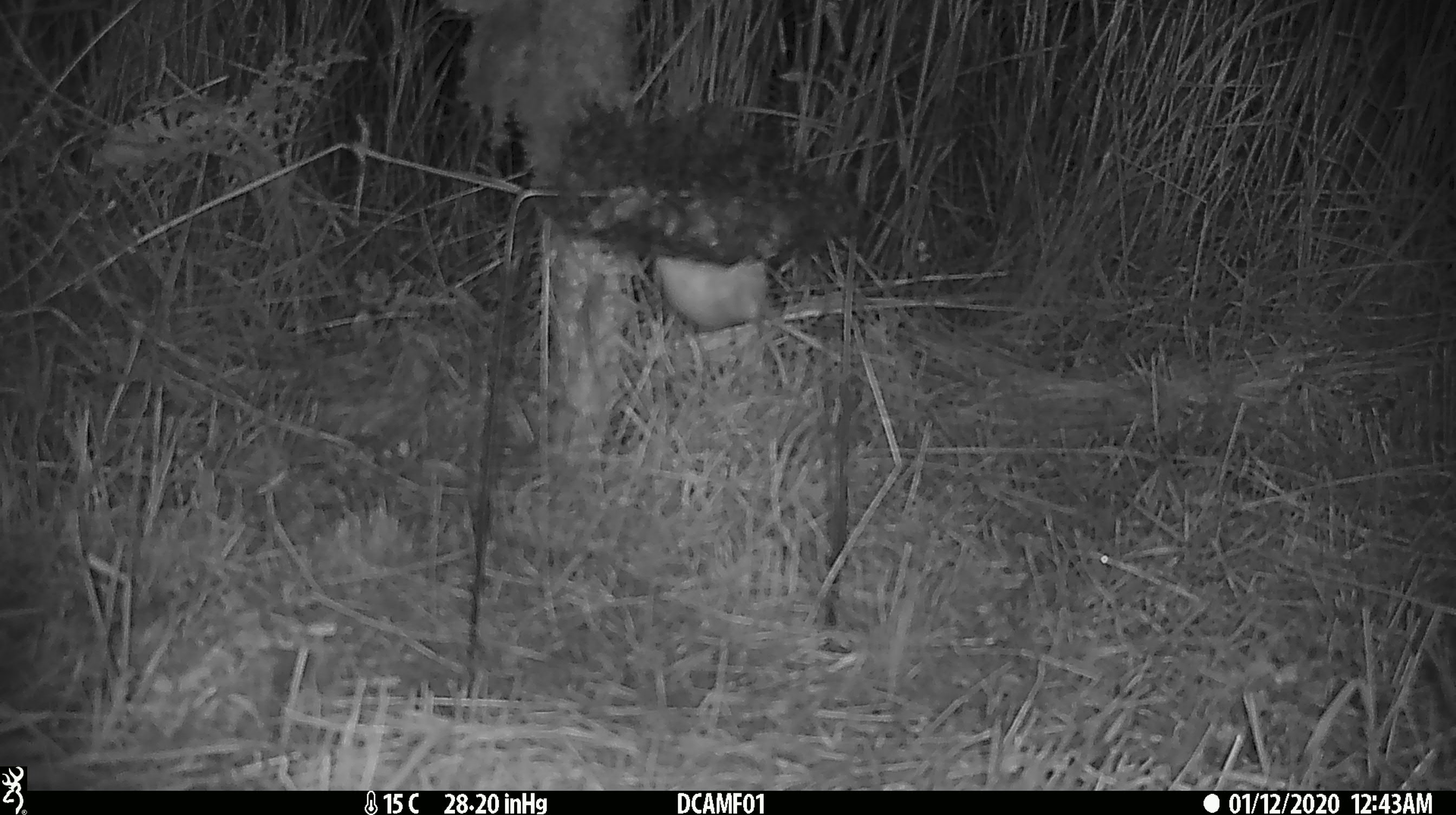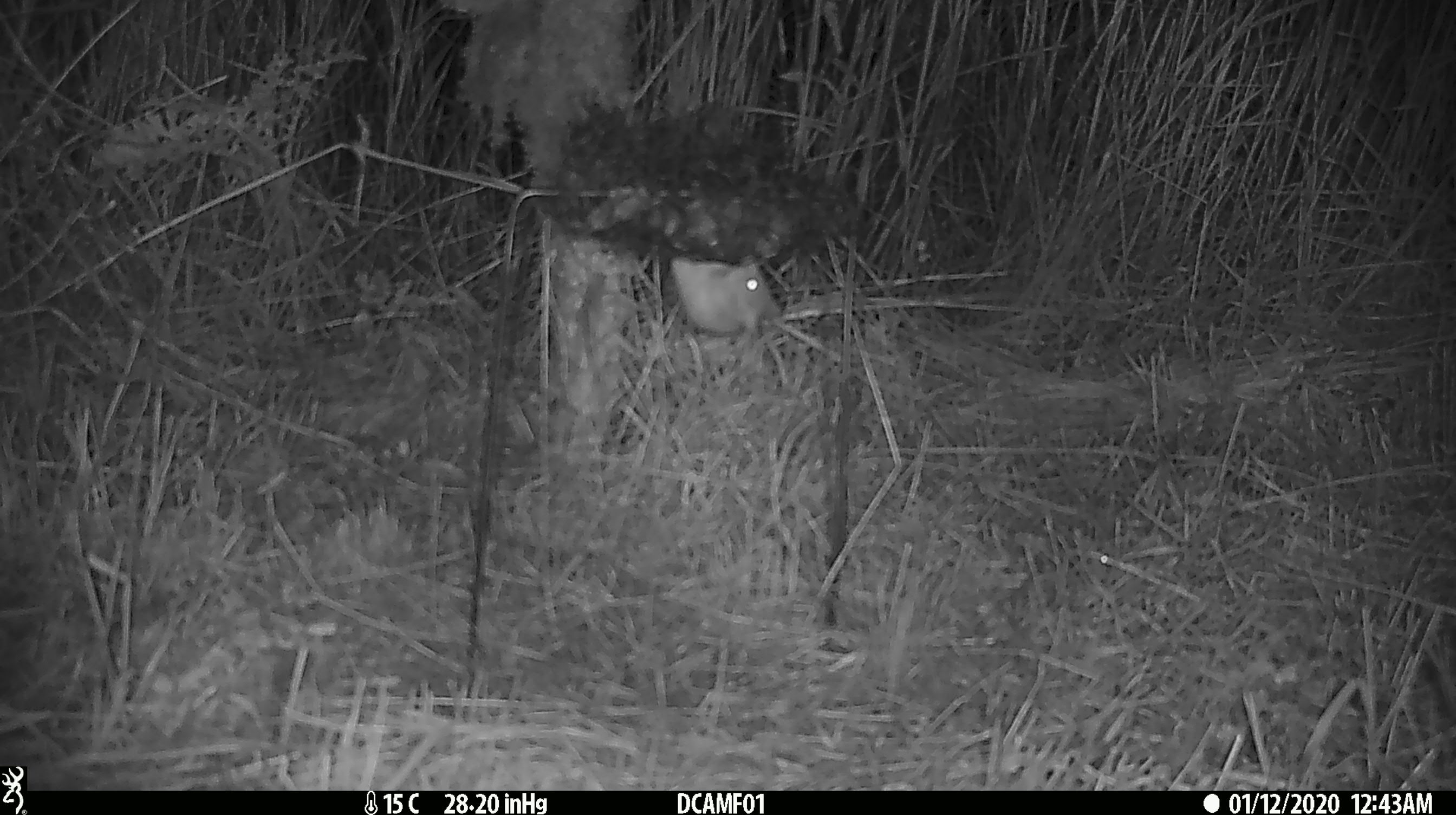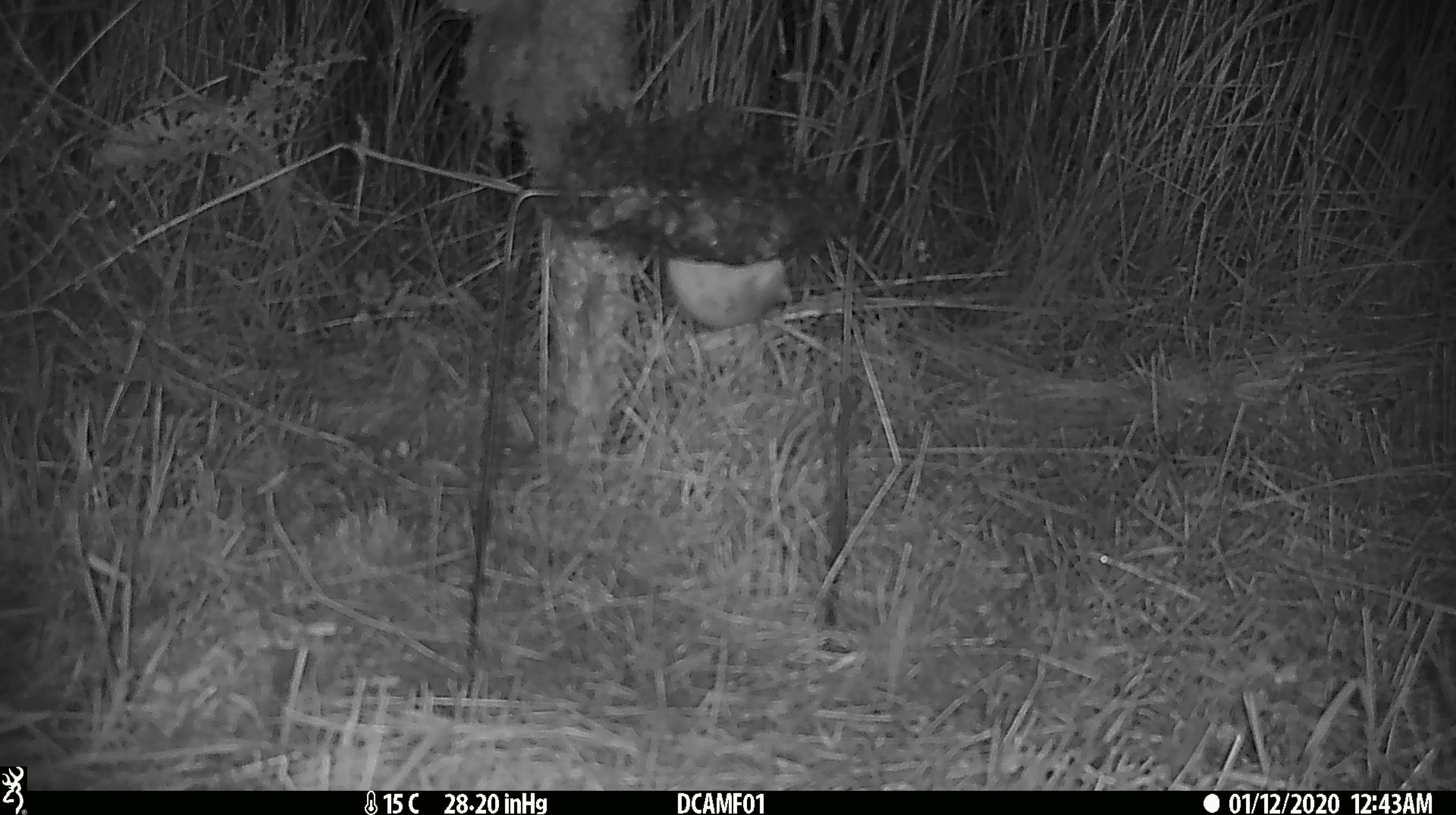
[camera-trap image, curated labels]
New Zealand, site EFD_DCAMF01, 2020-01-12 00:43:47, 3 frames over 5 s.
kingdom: Animalia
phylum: Chordata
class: Mammalia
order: Rodentia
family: Muridae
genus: Mus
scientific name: Mus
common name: mouse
Mouse (Mus).